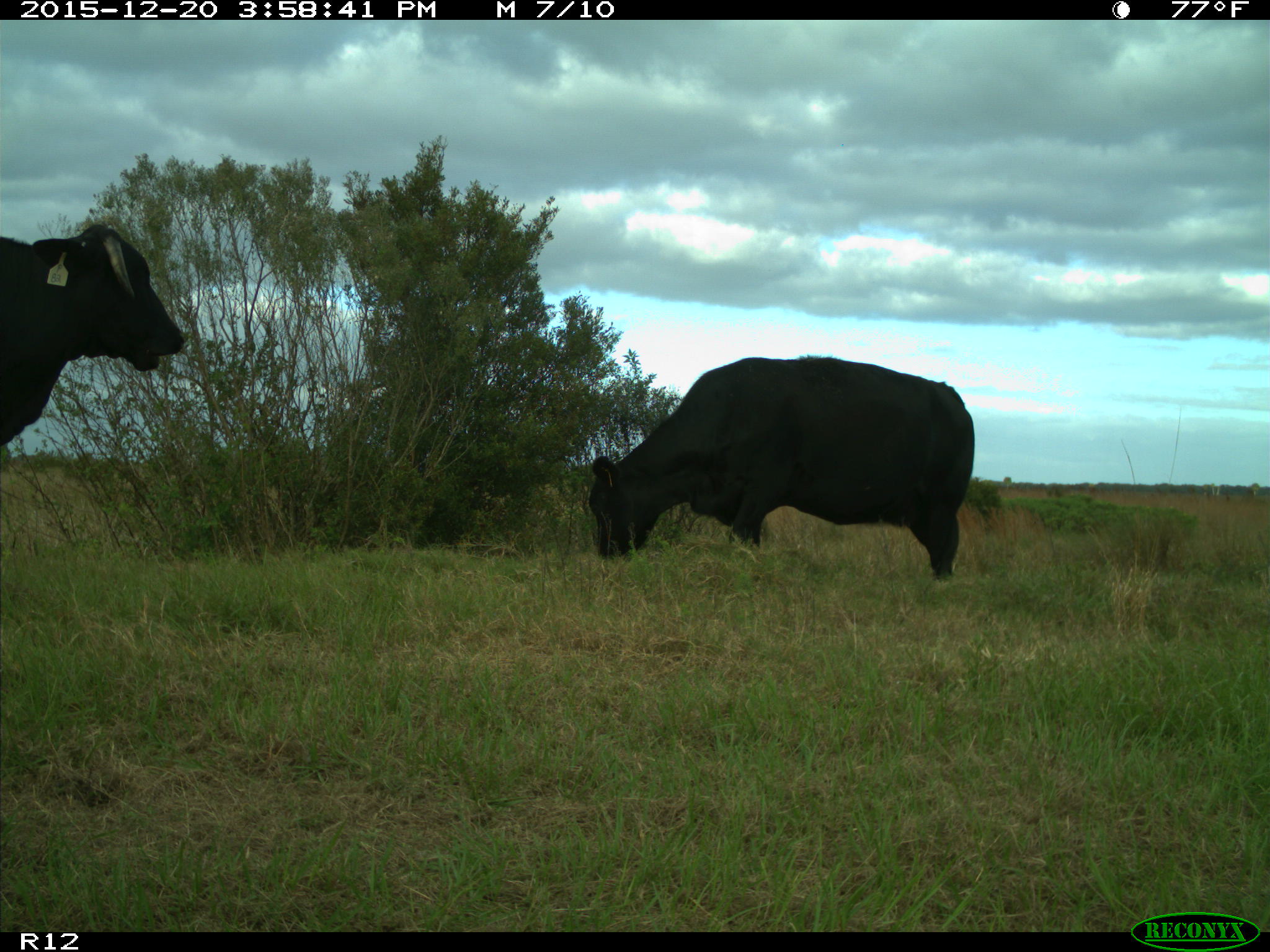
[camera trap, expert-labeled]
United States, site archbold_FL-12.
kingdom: Animalia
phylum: Chordata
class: Mammalia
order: Artiodactyla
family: Bovidae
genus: Bos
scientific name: Bos taurus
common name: domestic cow